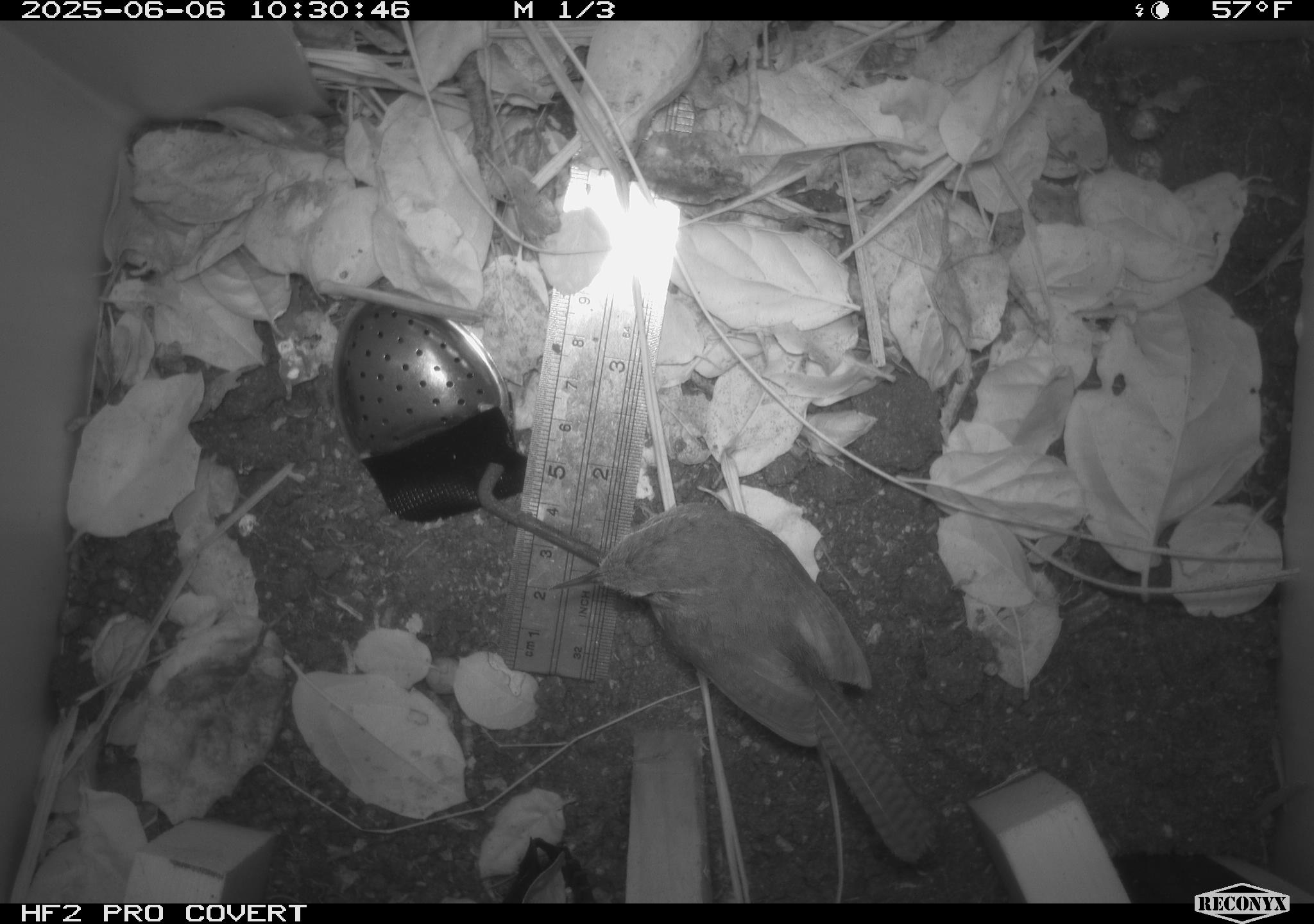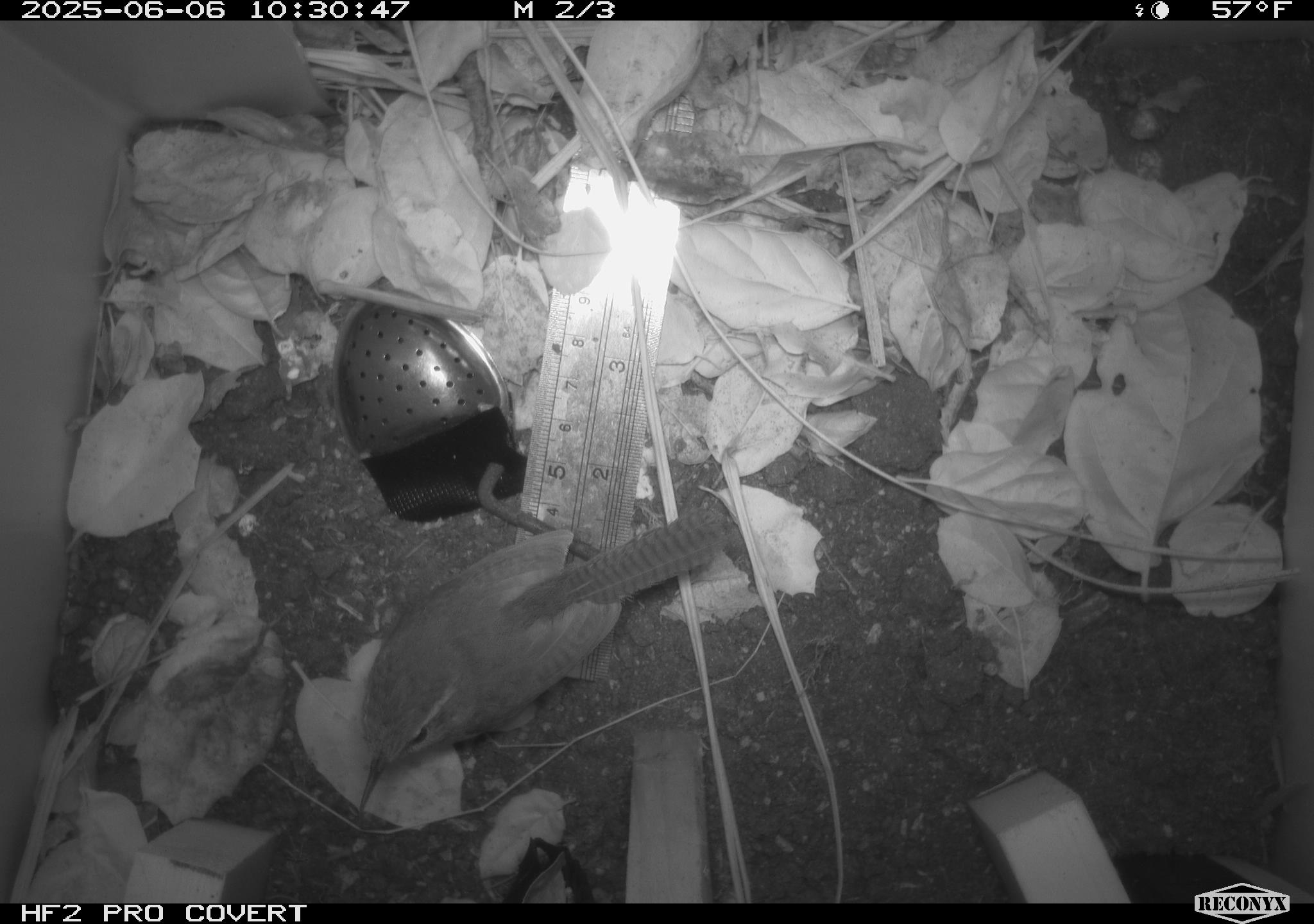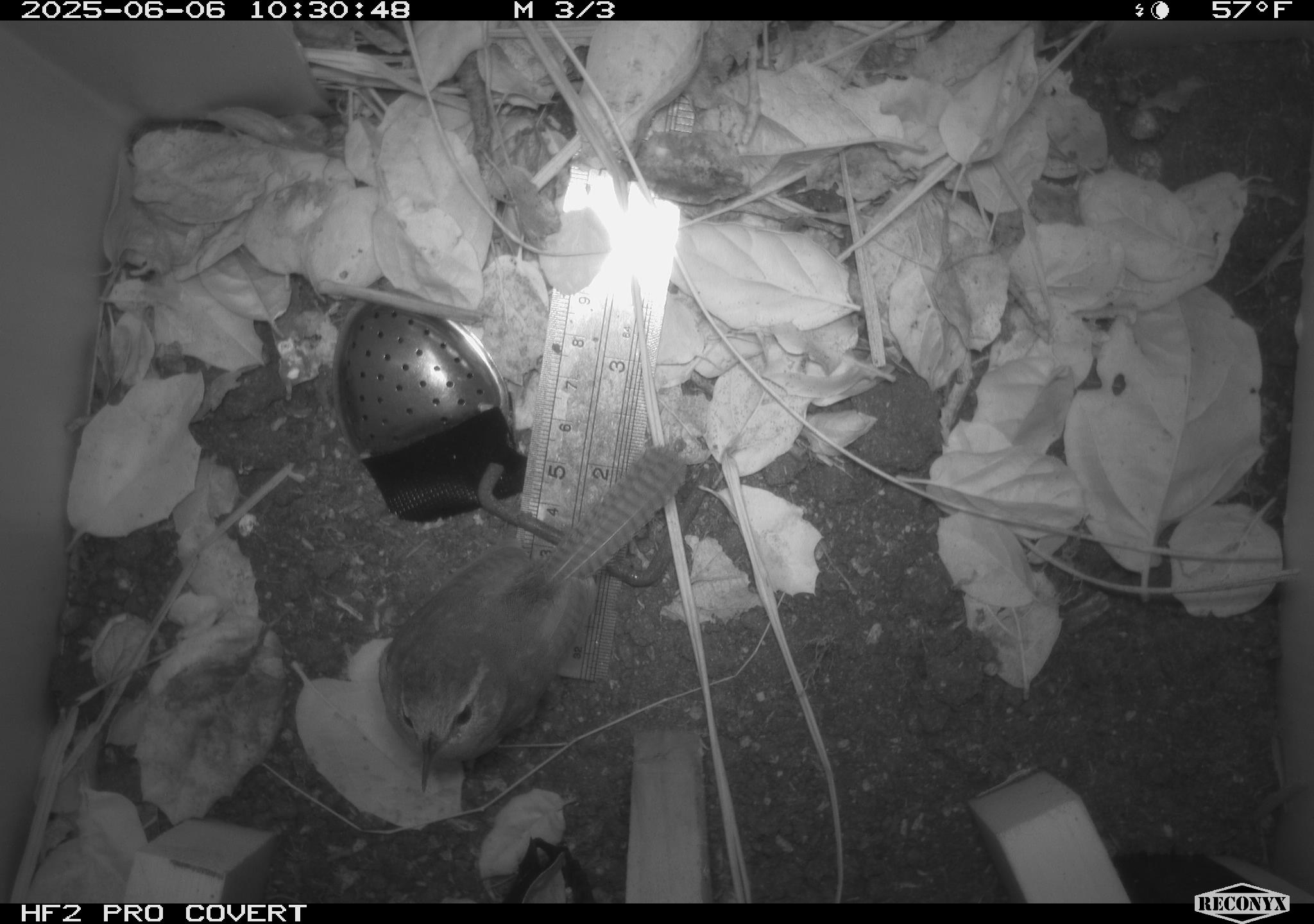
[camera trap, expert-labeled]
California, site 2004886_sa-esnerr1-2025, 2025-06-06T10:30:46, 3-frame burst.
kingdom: Animalia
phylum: Chordata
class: Aves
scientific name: Aves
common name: bird